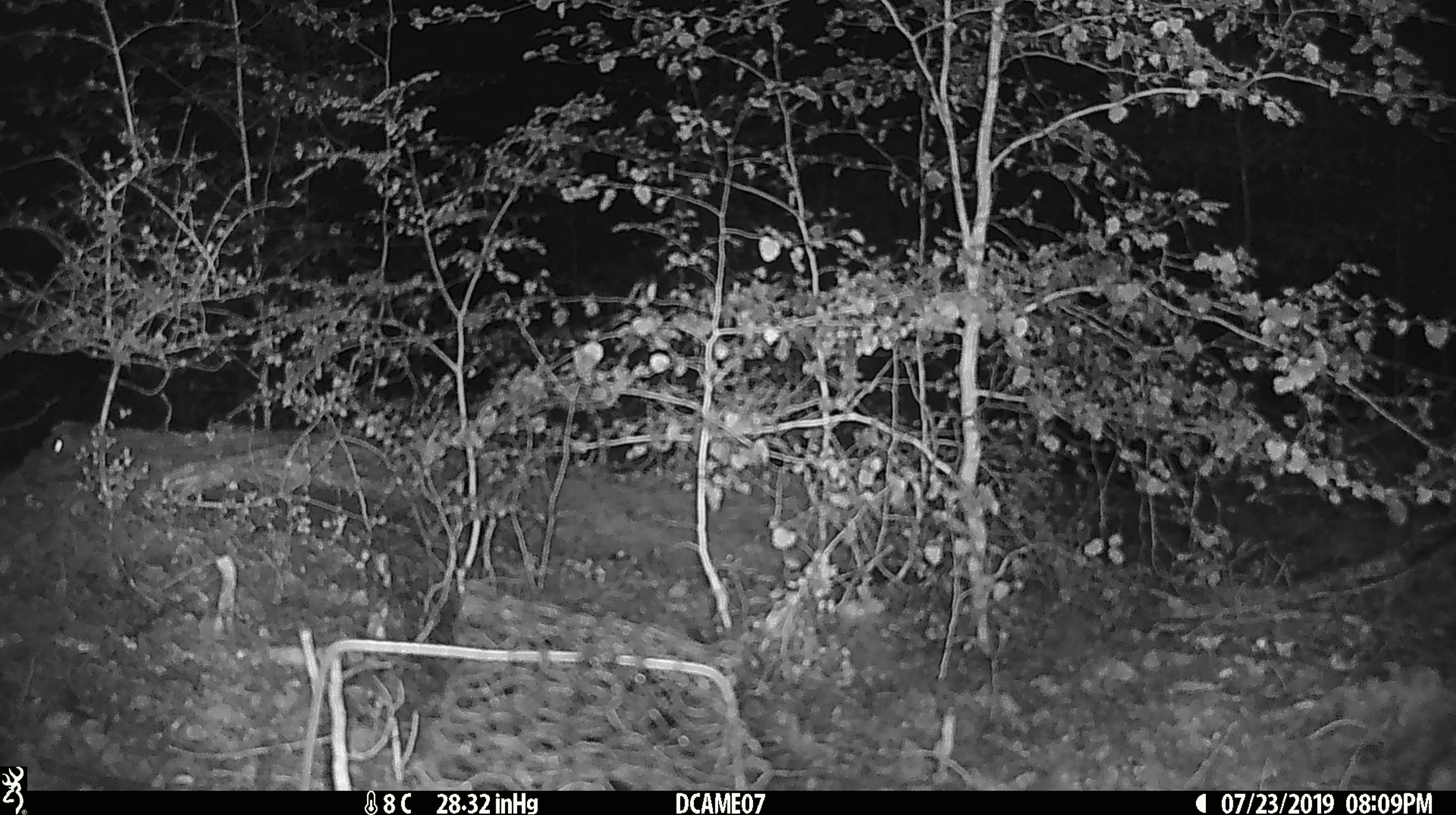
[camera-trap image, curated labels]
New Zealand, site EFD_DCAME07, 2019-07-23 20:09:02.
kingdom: Animalia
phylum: Chordata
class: Mammalia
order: Rodentia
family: Muridae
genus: Mus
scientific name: Mus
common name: mouse